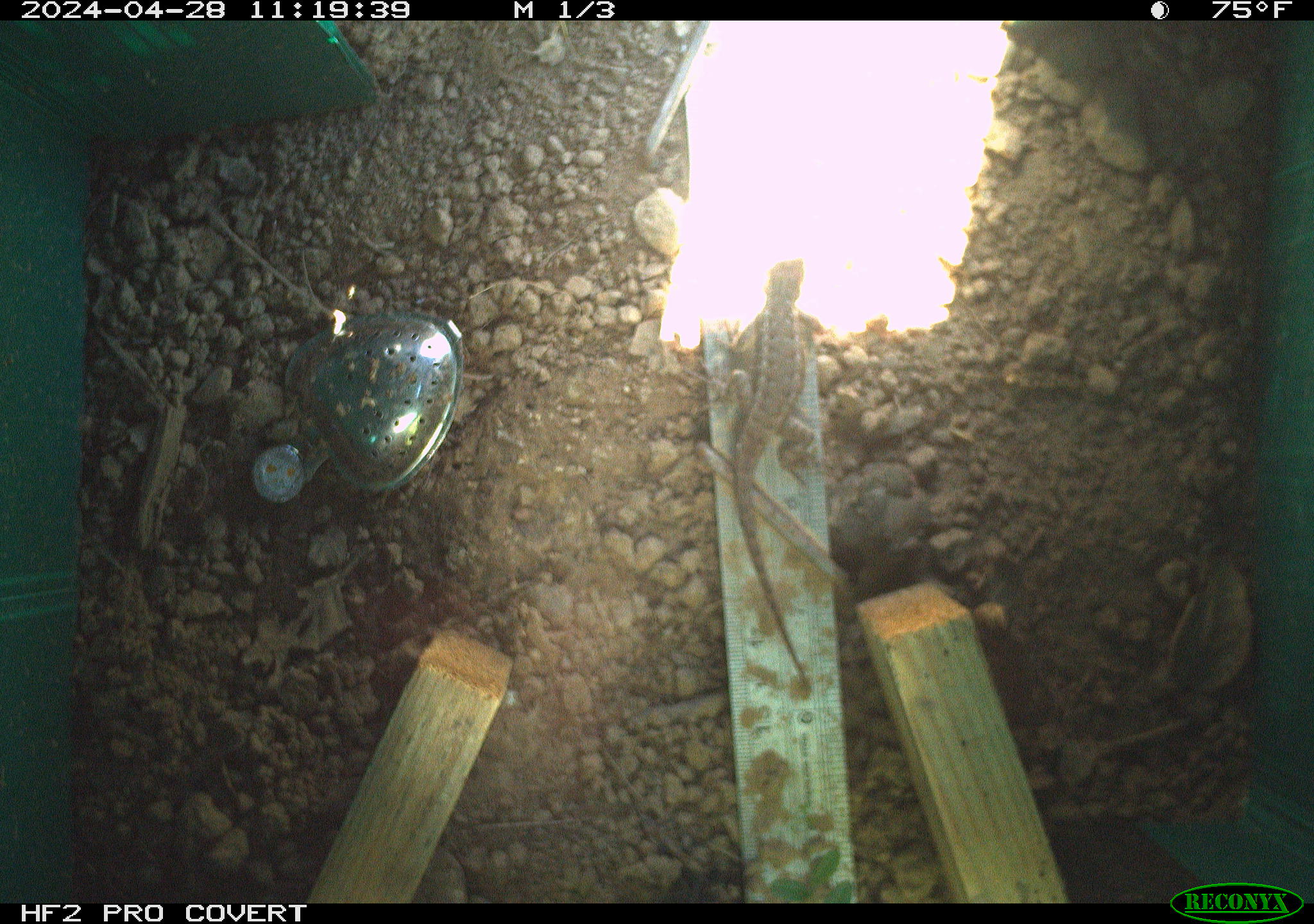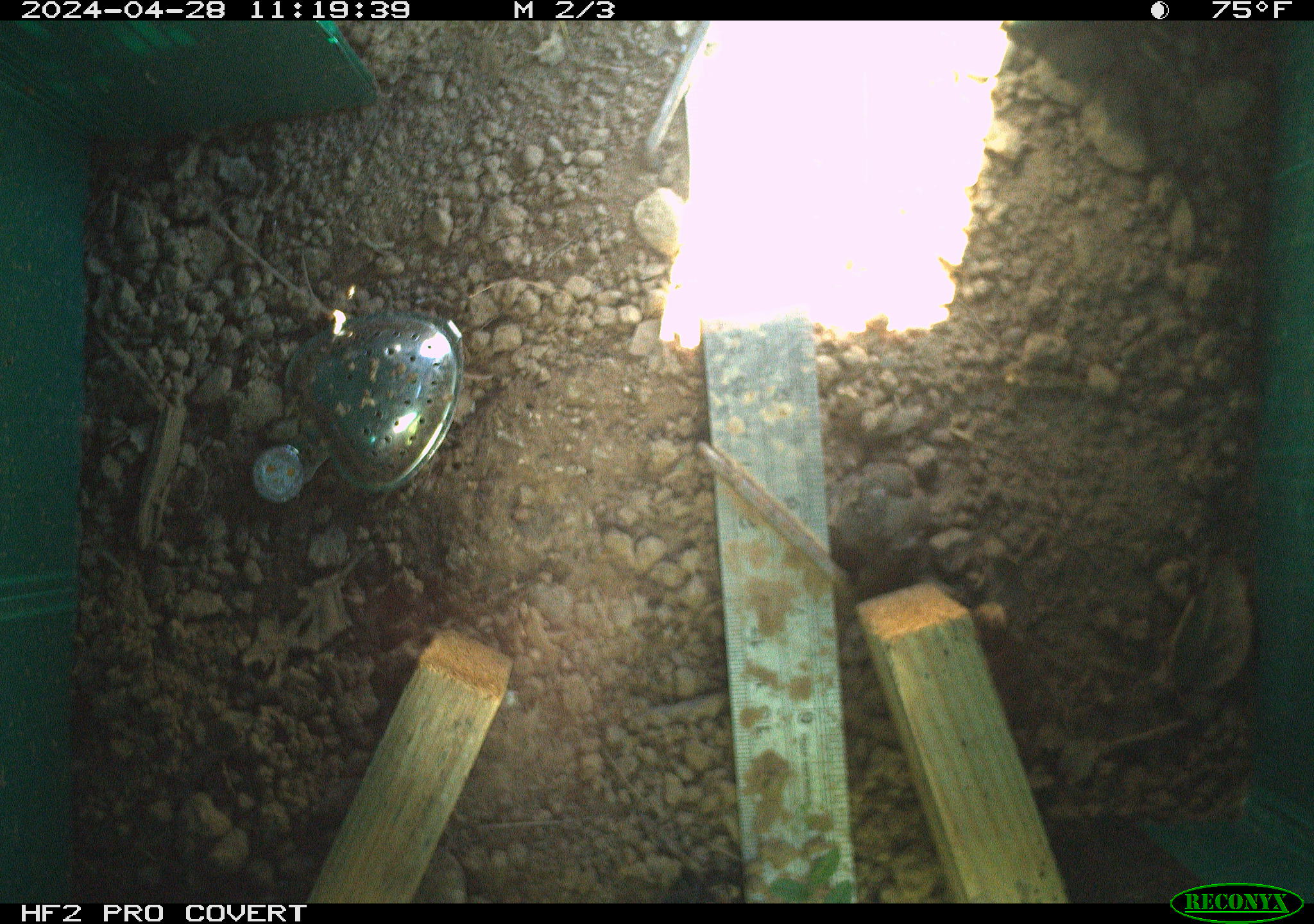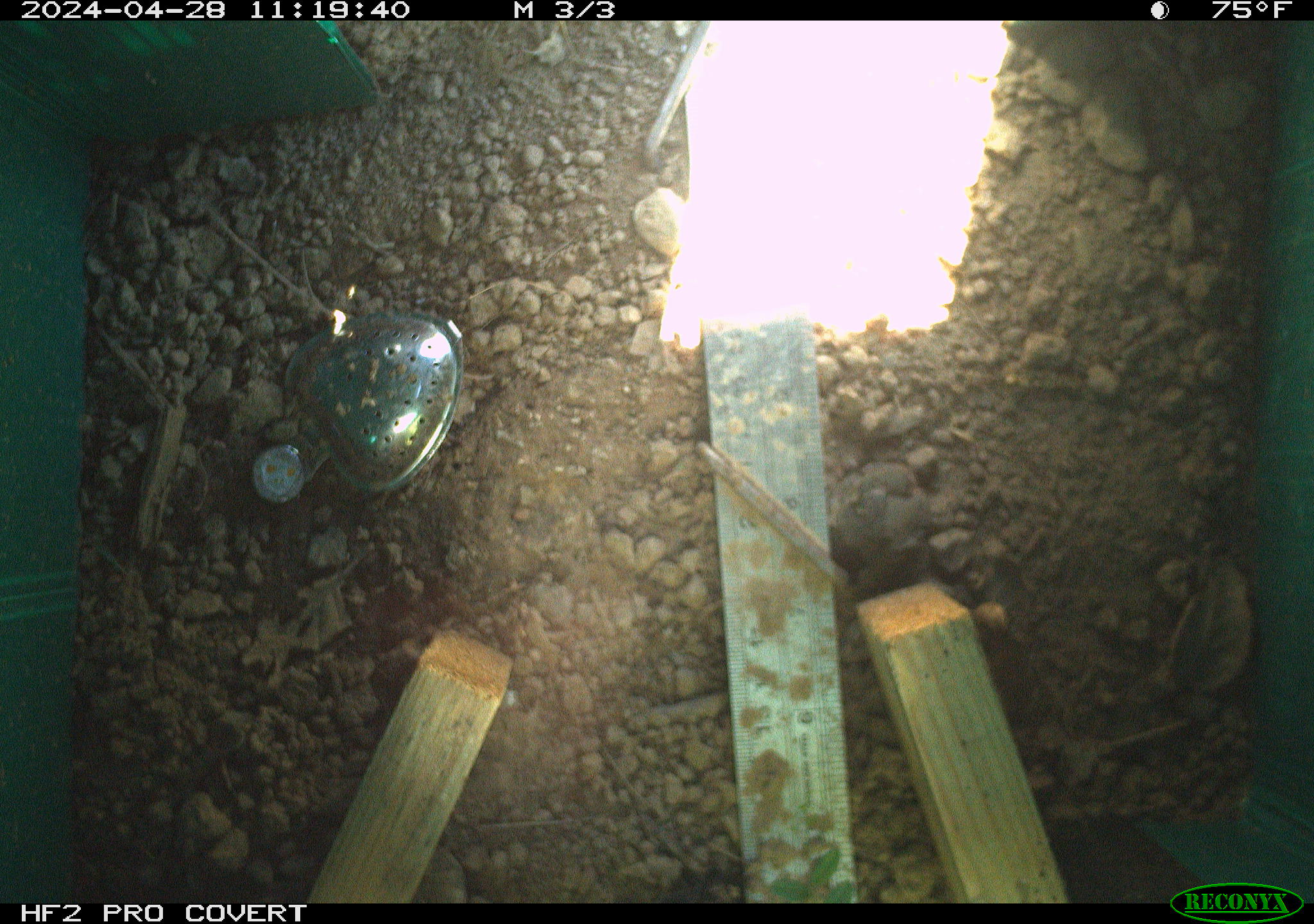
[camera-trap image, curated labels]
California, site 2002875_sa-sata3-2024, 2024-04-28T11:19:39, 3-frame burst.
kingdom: Animalia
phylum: Chordata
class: Reptilia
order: Squamata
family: Phrynosomatidae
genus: Sceloporus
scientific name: Sceloporus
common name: spiny lizards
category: sceloporus species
Sceloporus species (spiny lizards) (Sceloporus).